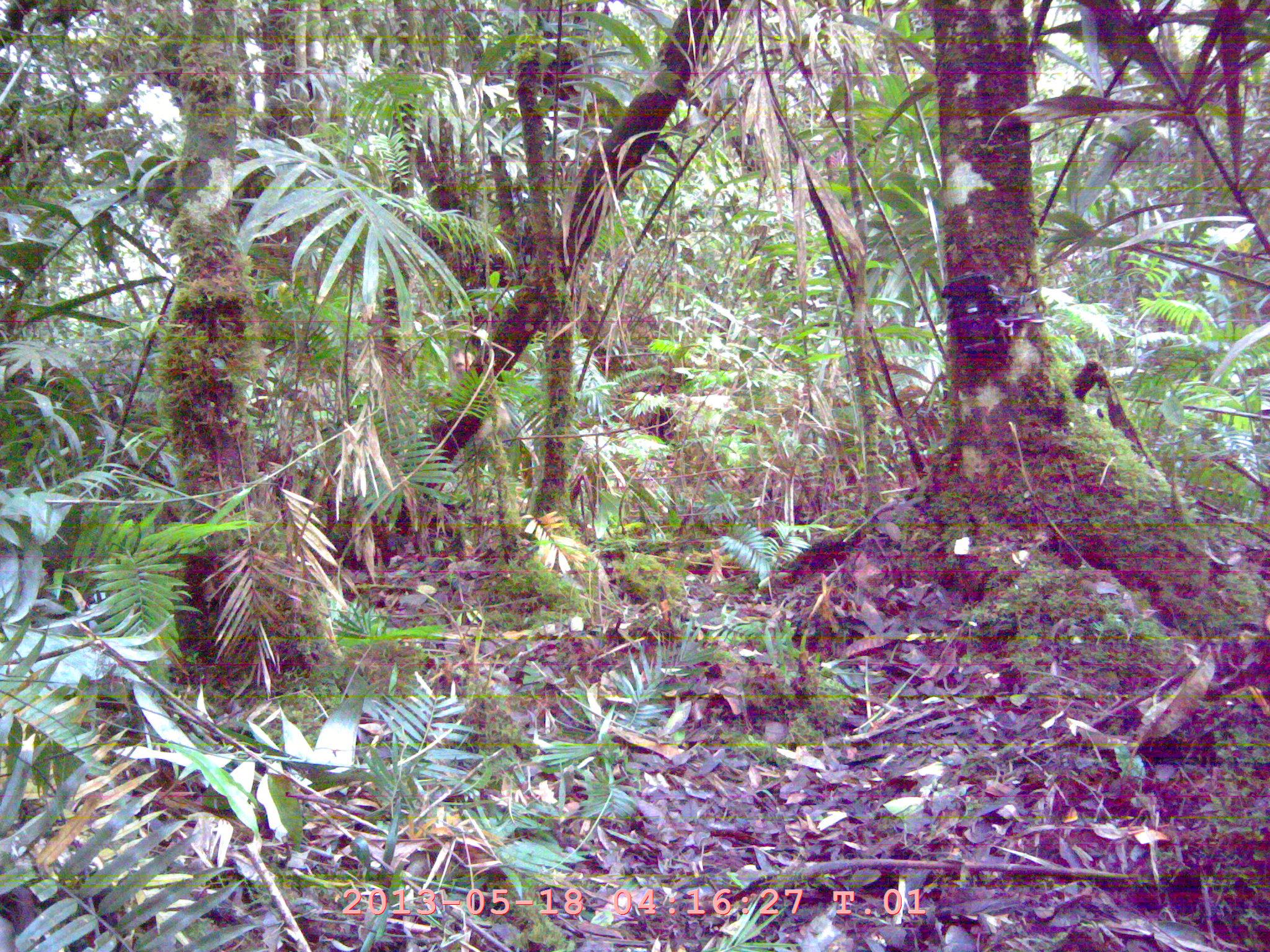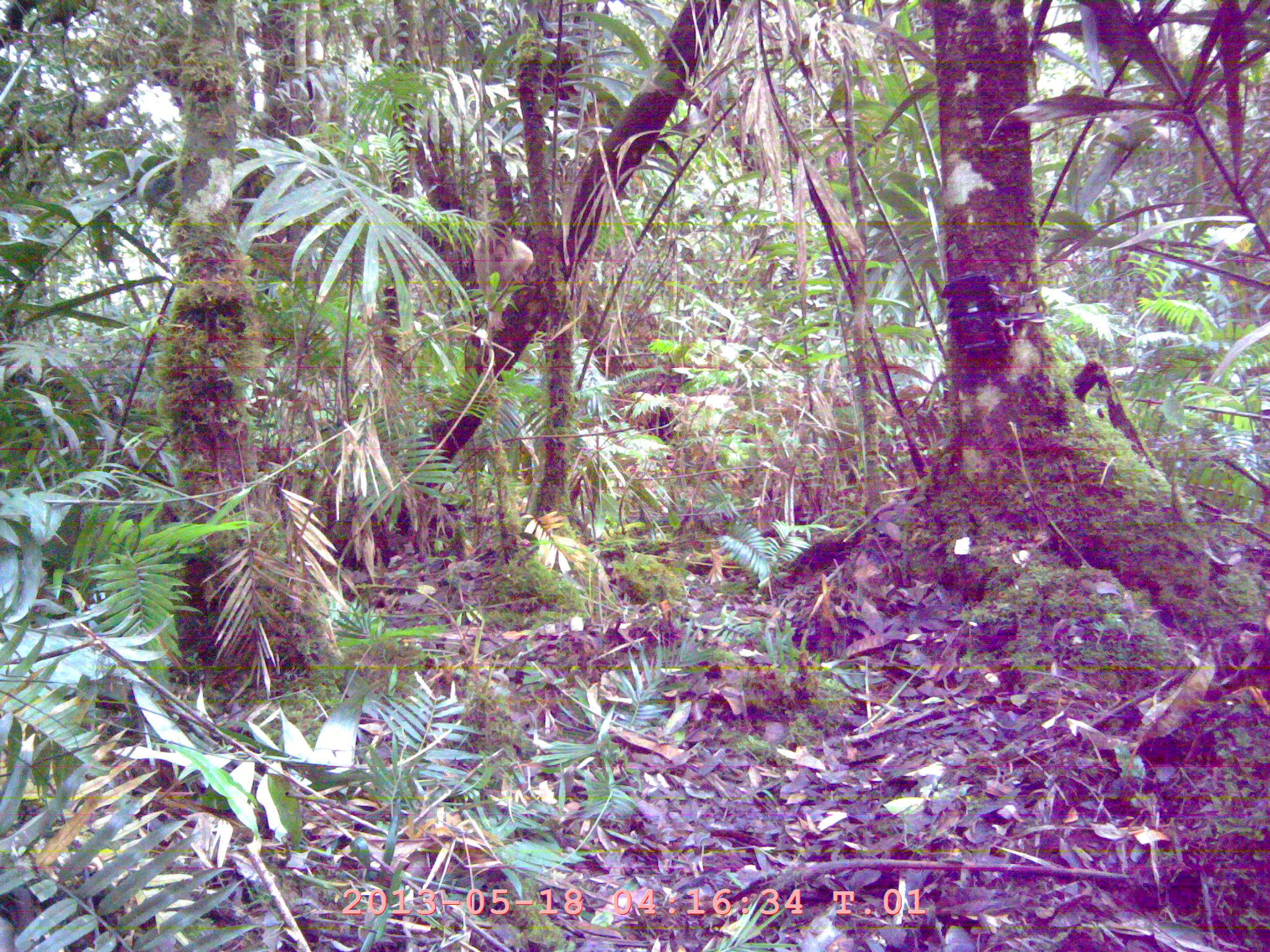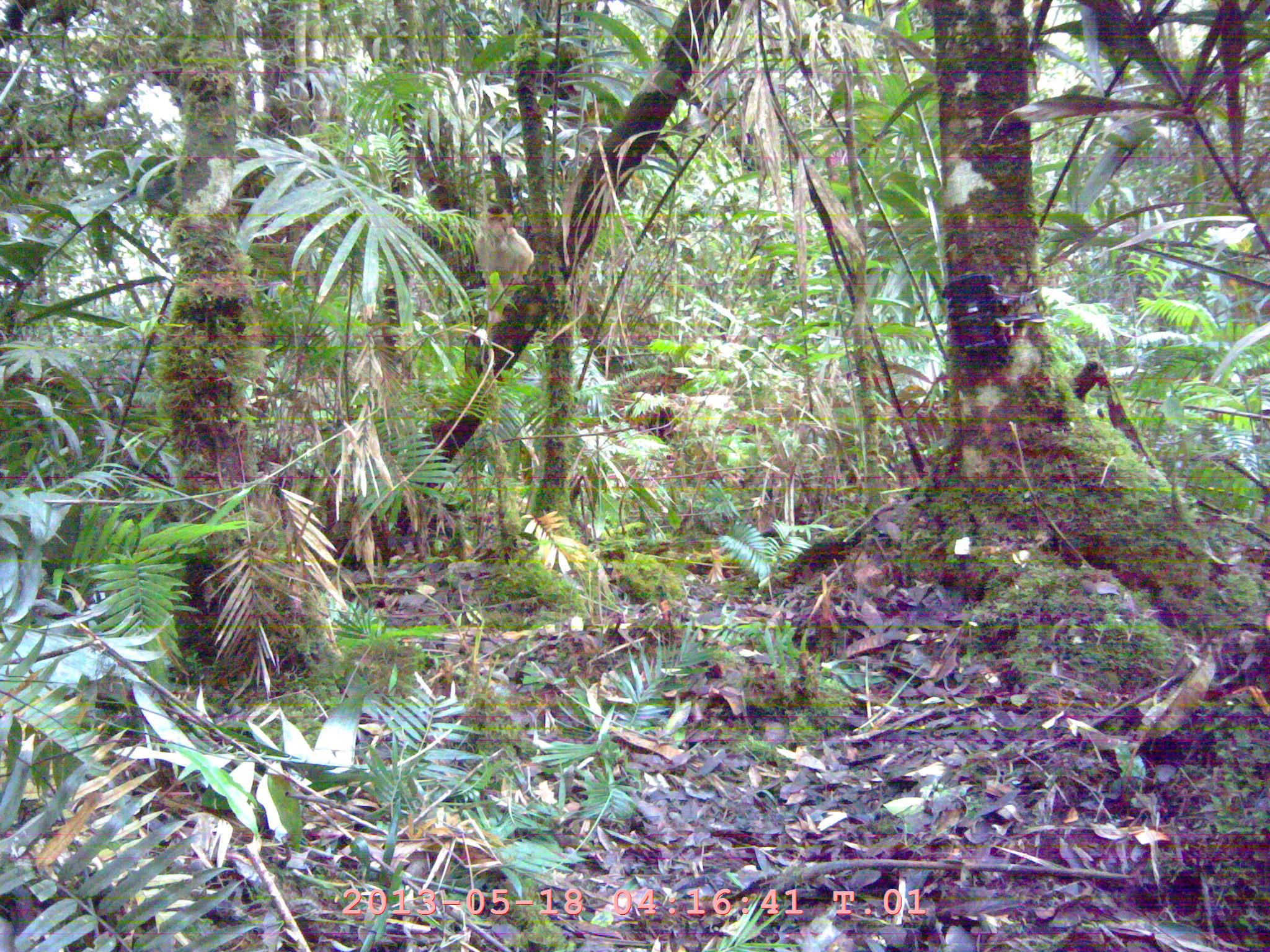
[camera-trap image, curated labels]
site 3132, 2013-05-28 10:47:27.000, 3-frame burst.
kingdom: Animalia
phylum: Chordata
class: Mammalia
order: Primates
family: Cercopithecidae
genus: Macaca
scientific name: Macaca nemestrina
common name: southern pig-tailed macaque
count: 1